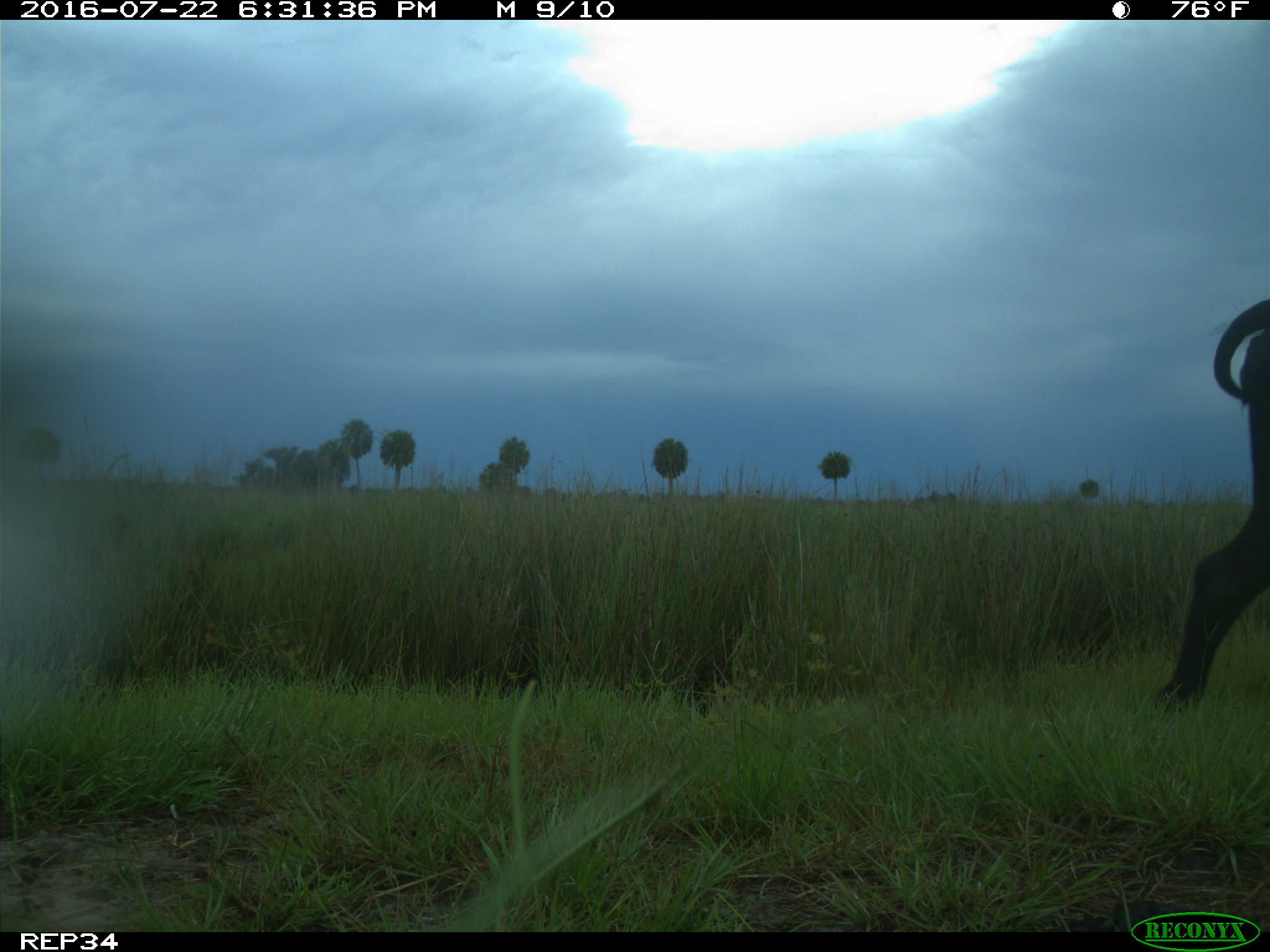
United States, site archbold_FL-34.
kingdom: Animalia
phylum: Chordata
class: Mammalia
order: Artiodactyla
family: Bovidae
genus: Bos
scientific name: Bos taurus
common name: domestic cow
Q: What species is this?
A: Bos taurus (domestic cow).